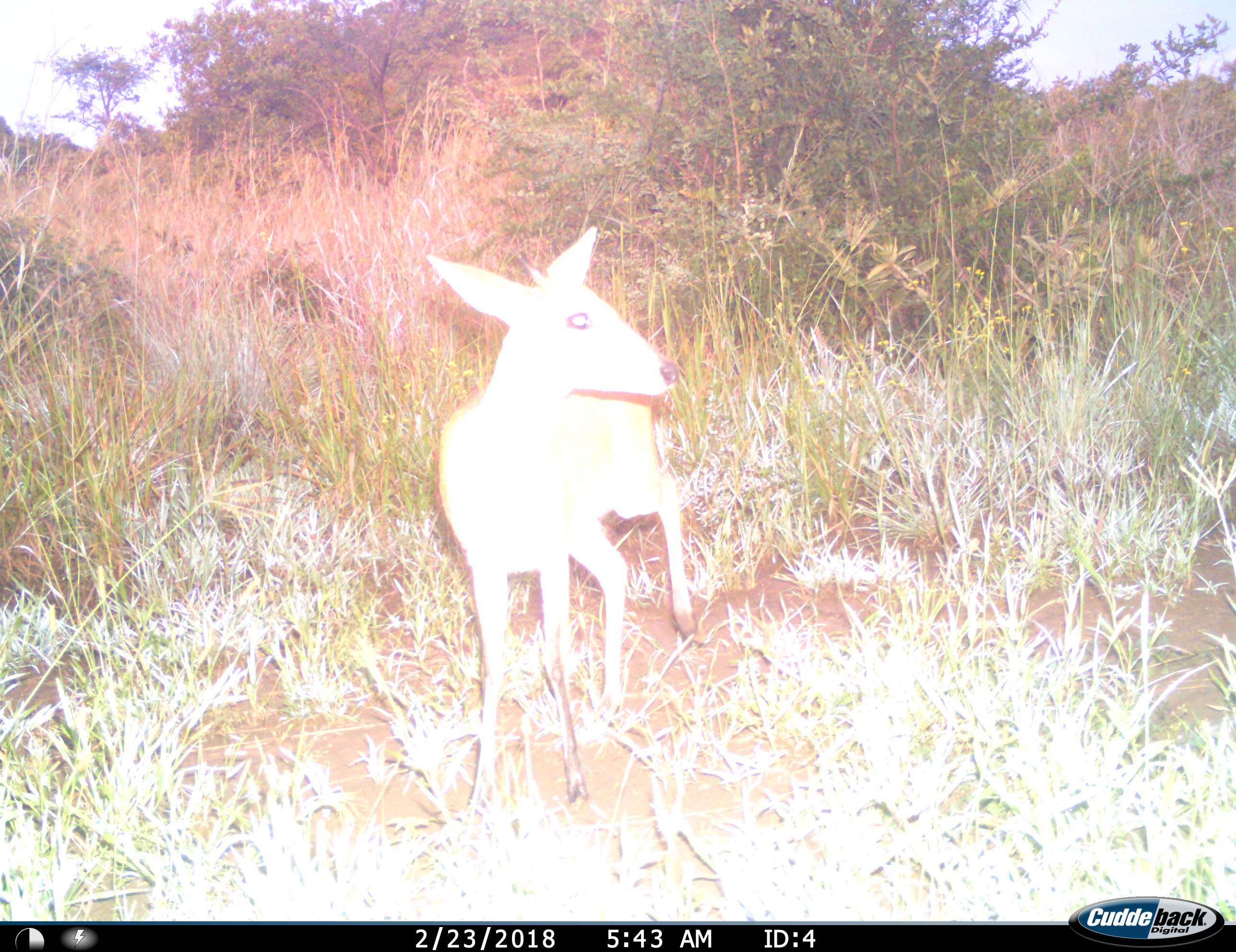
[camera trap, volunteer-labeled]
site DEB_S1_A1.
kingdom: Animalia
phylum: Chordata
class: Mammalia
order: Artiodactyla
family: Bovidae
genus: Sylvicapra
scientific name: Sylvicapra grimmia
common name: common duiker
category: duikercommongrey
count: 1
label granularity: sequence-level